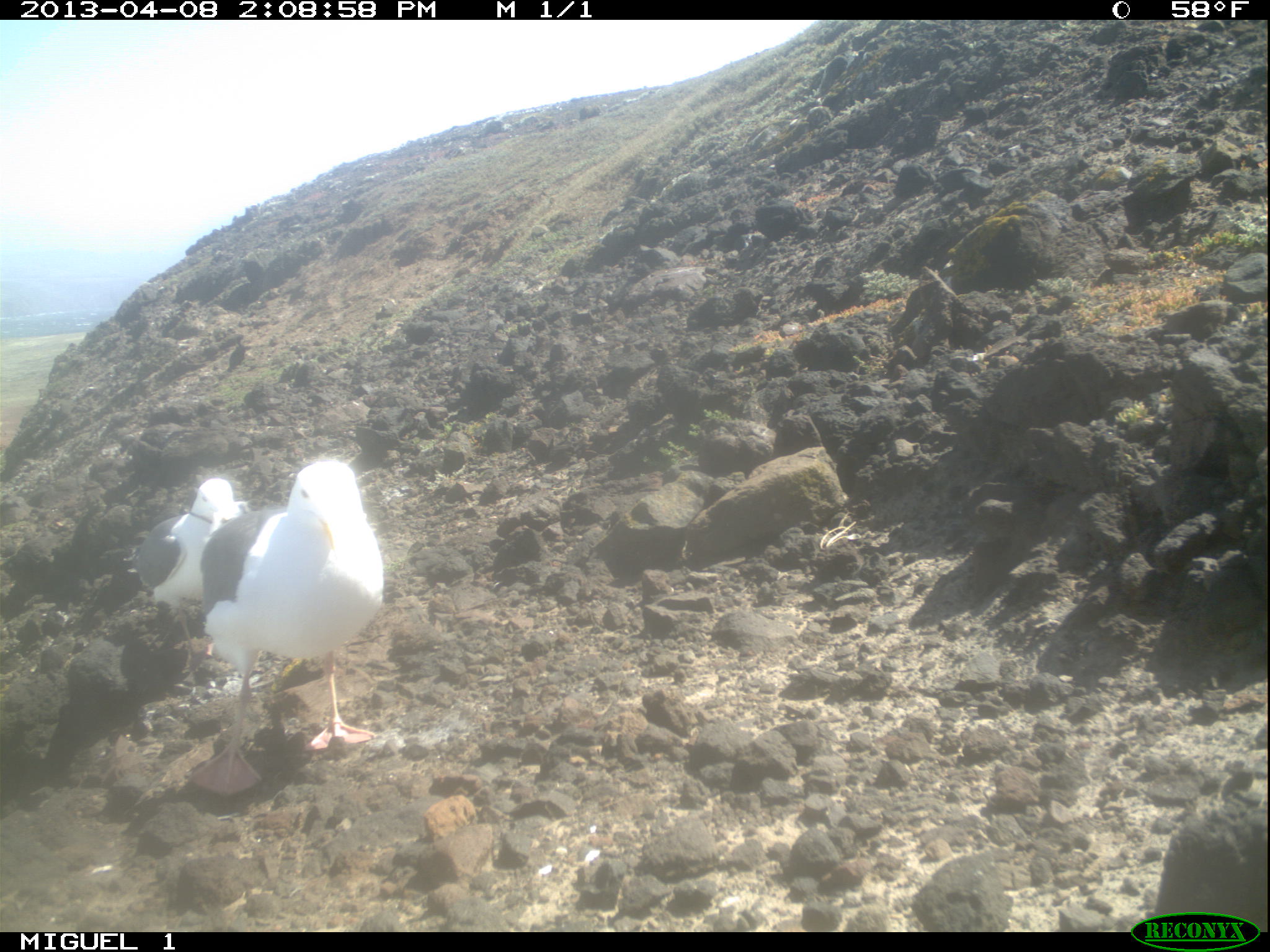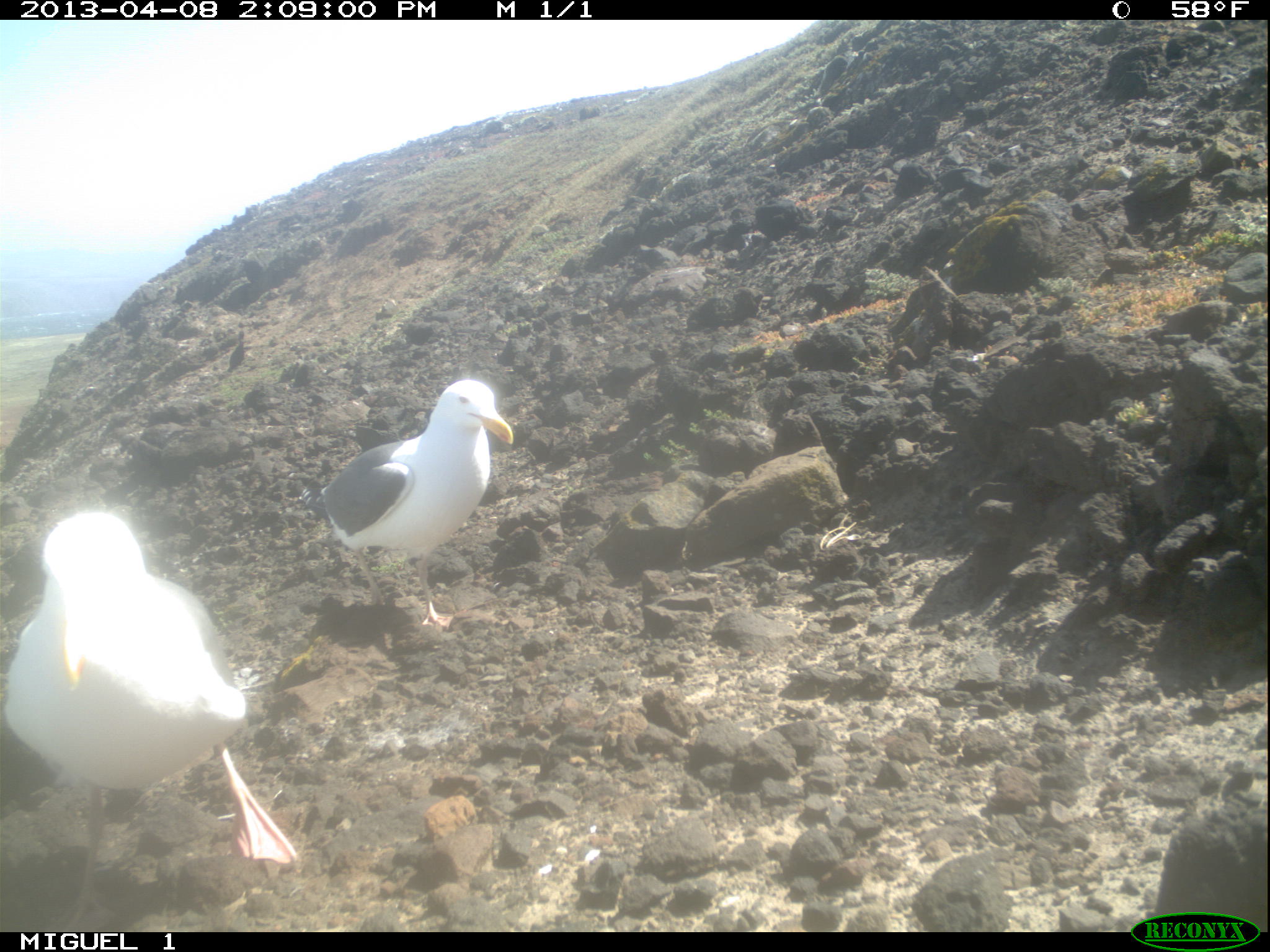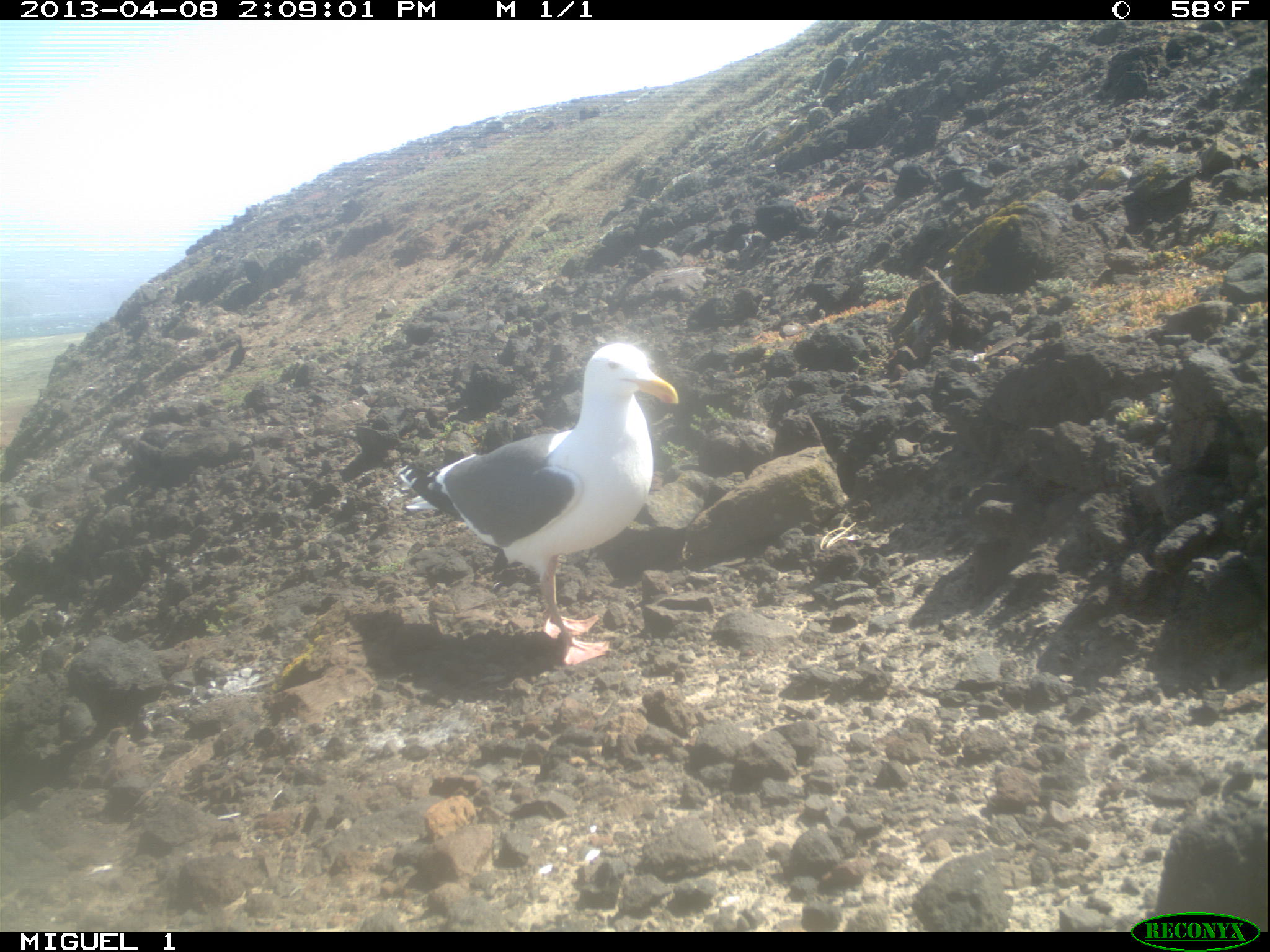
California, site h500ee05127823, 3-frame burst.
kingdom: Animalia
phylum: Chordata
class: Aves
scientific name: Aves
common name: bird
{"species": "bird (Aves)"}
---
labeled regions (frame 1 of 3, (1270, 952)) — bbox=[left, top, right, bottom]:
bird: bbox=[189, 461, 383, 797]; bbox=[133, 477, 241, 653]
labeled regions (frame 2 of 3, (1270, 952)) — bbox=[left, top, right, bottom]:
bird: bbox=[4, 511, 298, 866]; bbox=[300, 379, 513, 631]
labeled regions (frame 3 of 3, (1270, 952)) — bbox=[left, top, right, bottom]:
bird: bbox=[392, 341, 680, 663]